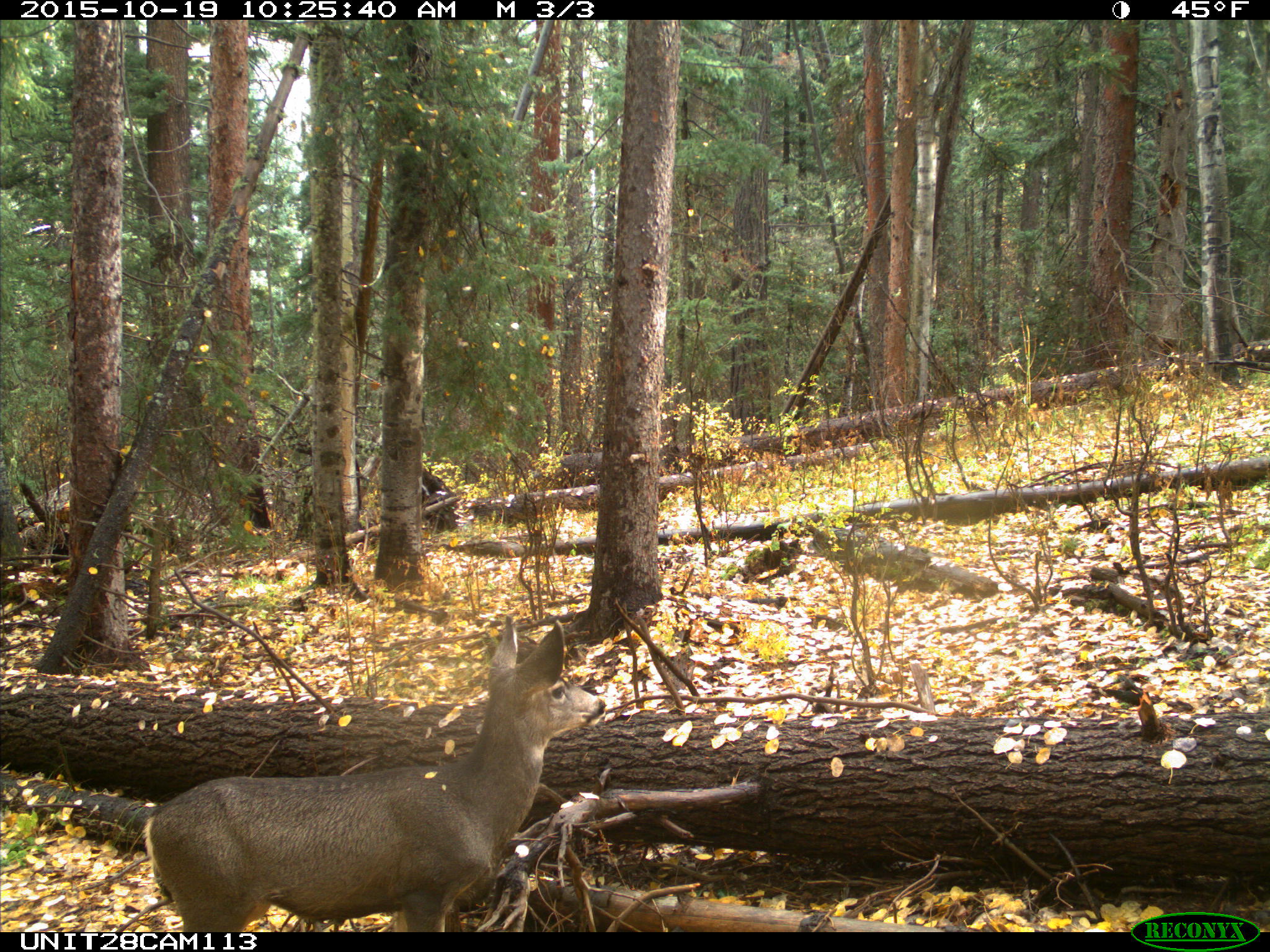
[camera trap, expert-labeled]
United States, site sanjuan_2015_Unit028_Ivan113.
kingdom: Animalia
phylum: Chordata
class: Mammalia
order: Artiodactyla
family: Cervidae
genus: Odocoileus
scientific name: Odocoileus hemionus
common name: mule deer